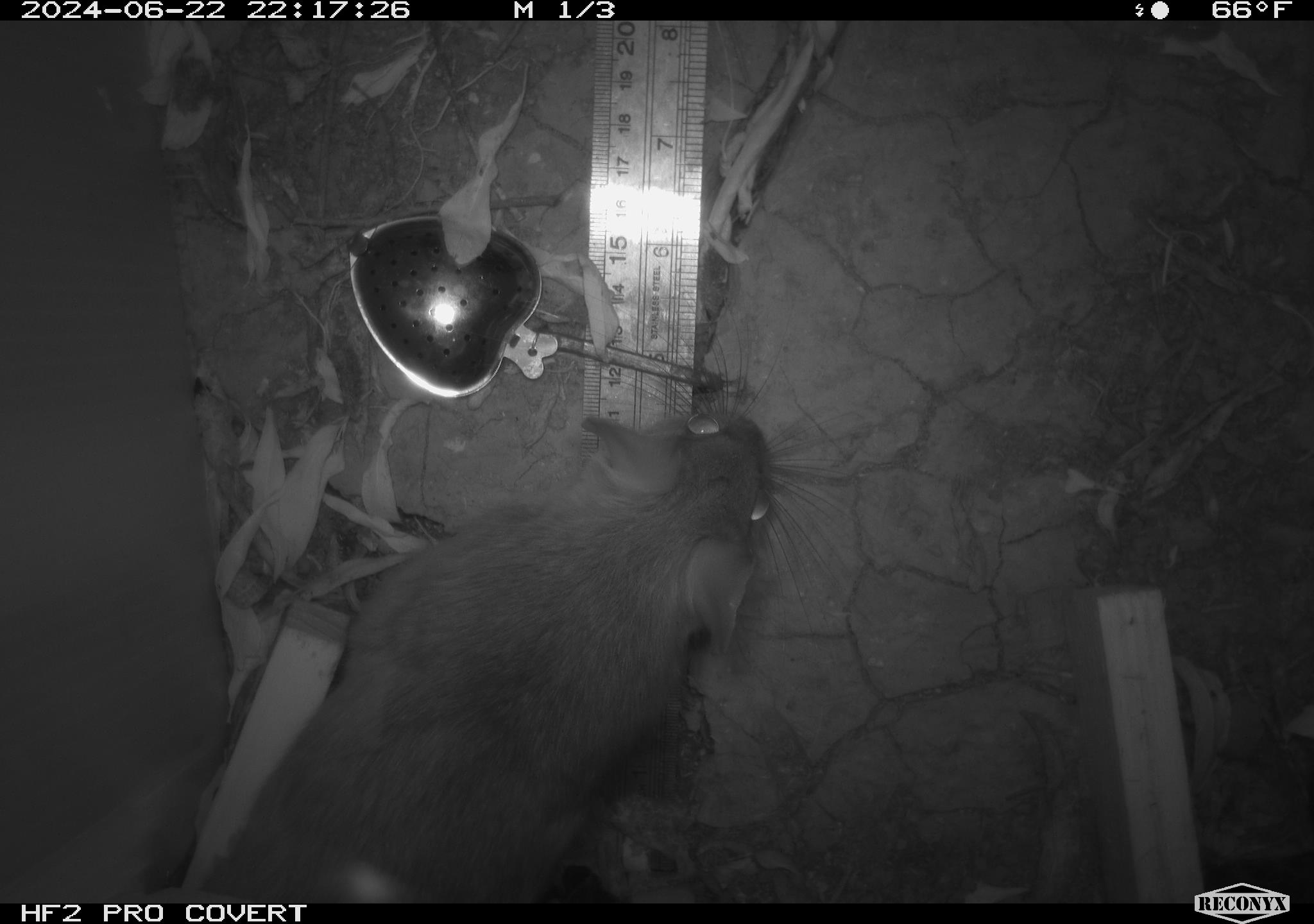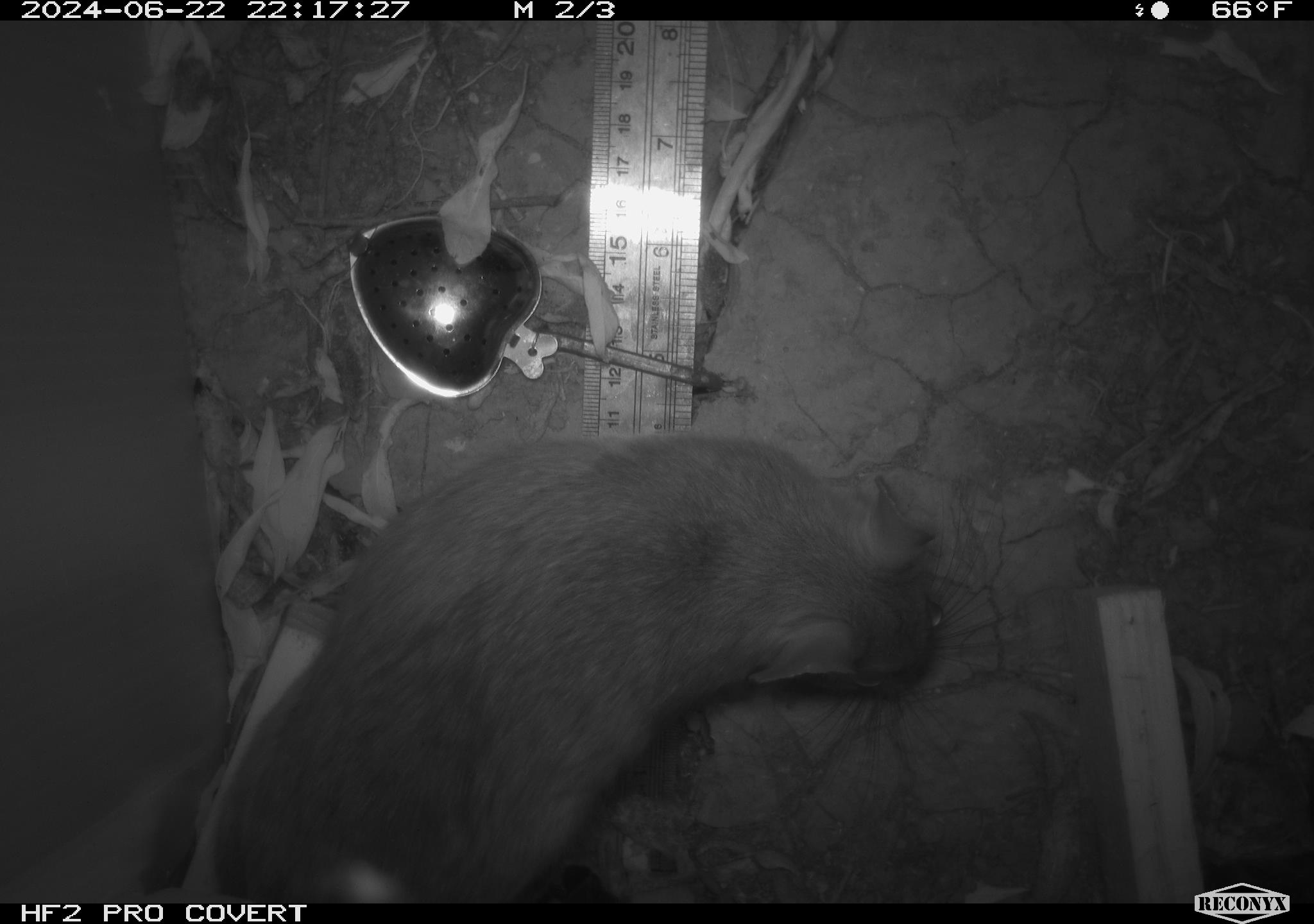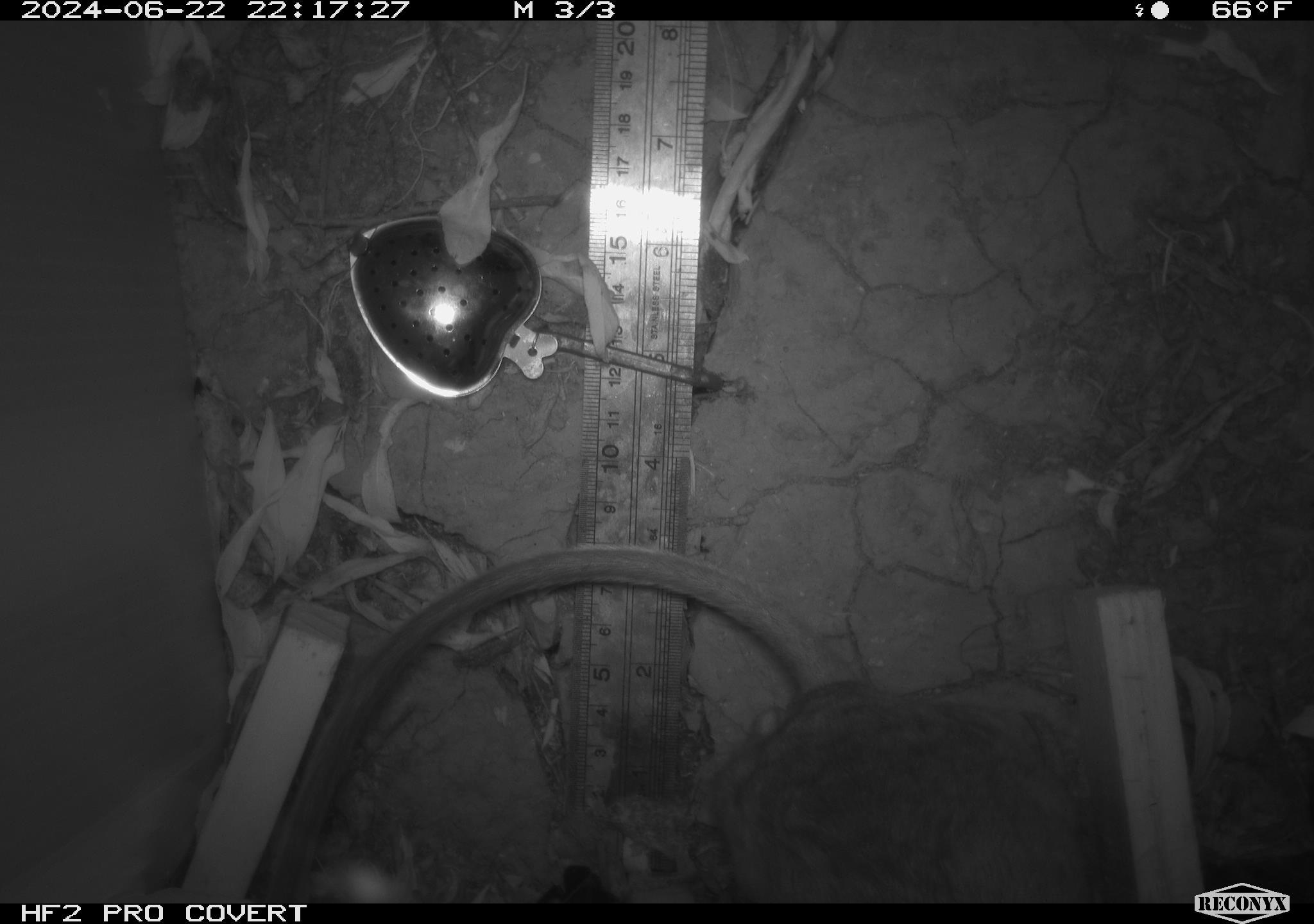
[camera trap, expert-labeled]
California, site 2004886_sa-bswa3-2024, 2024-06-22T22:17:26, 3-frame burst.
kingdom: Animalia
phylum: Chordata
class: Mammalia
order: Rodentia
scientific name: Rodentia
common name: woodrat or rat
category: woodrat or rat species